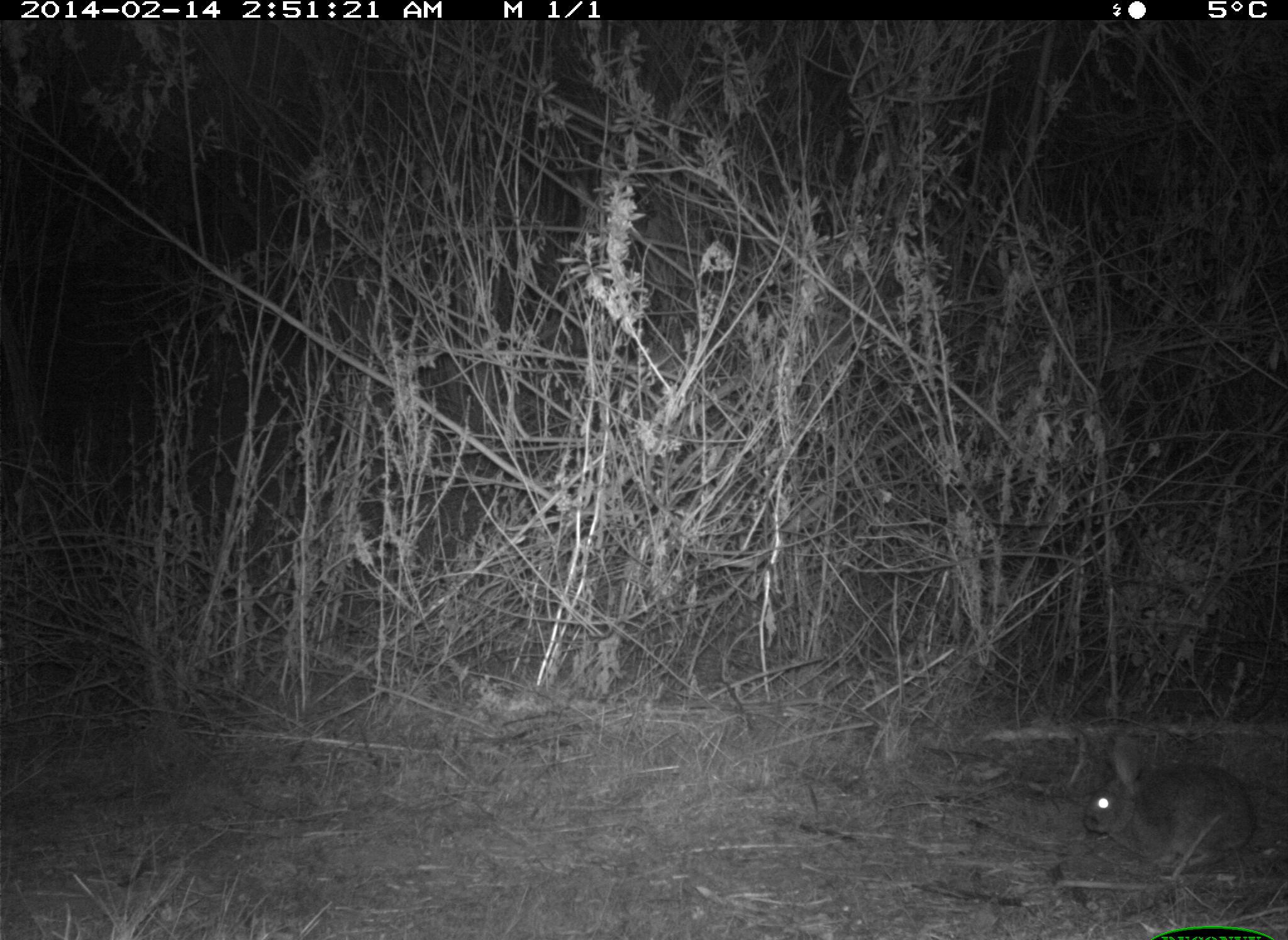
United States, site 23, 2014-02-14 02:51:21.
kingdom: Animalia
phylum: Chordata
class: Mammalia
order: Lagomorpha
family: Leporidae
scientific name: Leporidae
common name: rabbits and hares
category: rabbit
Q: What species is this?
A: Rabbit (rabbits and hares) (Leporidae).